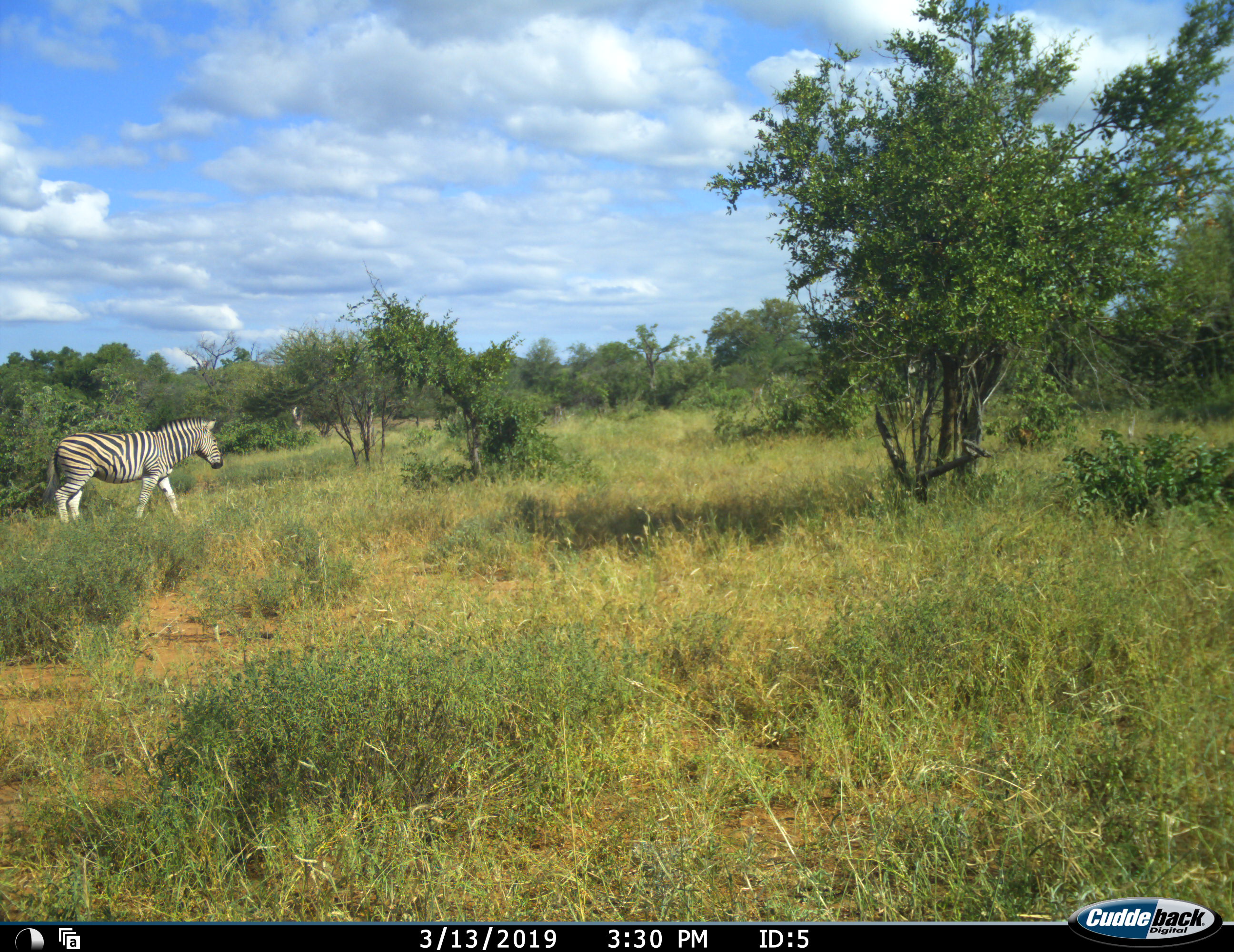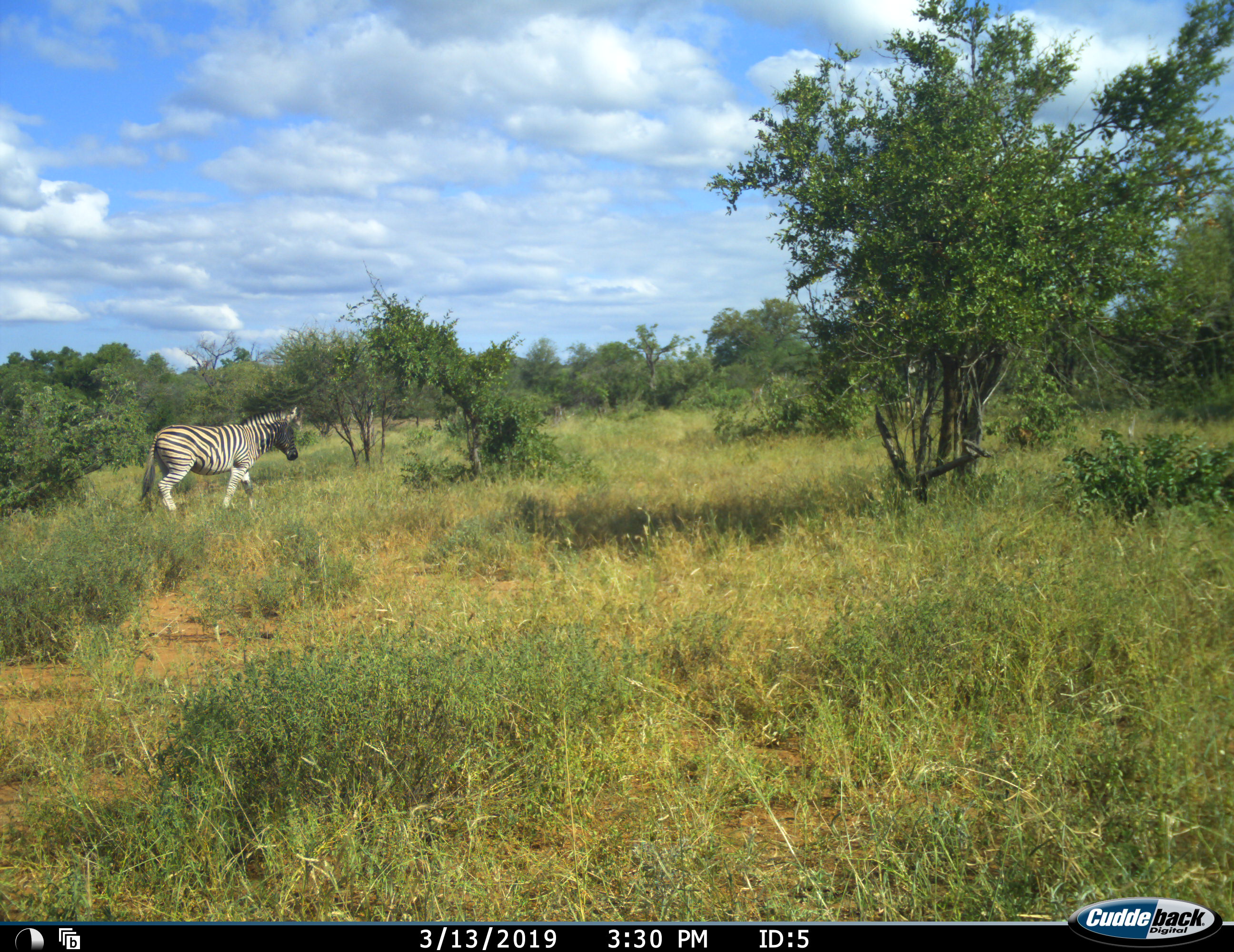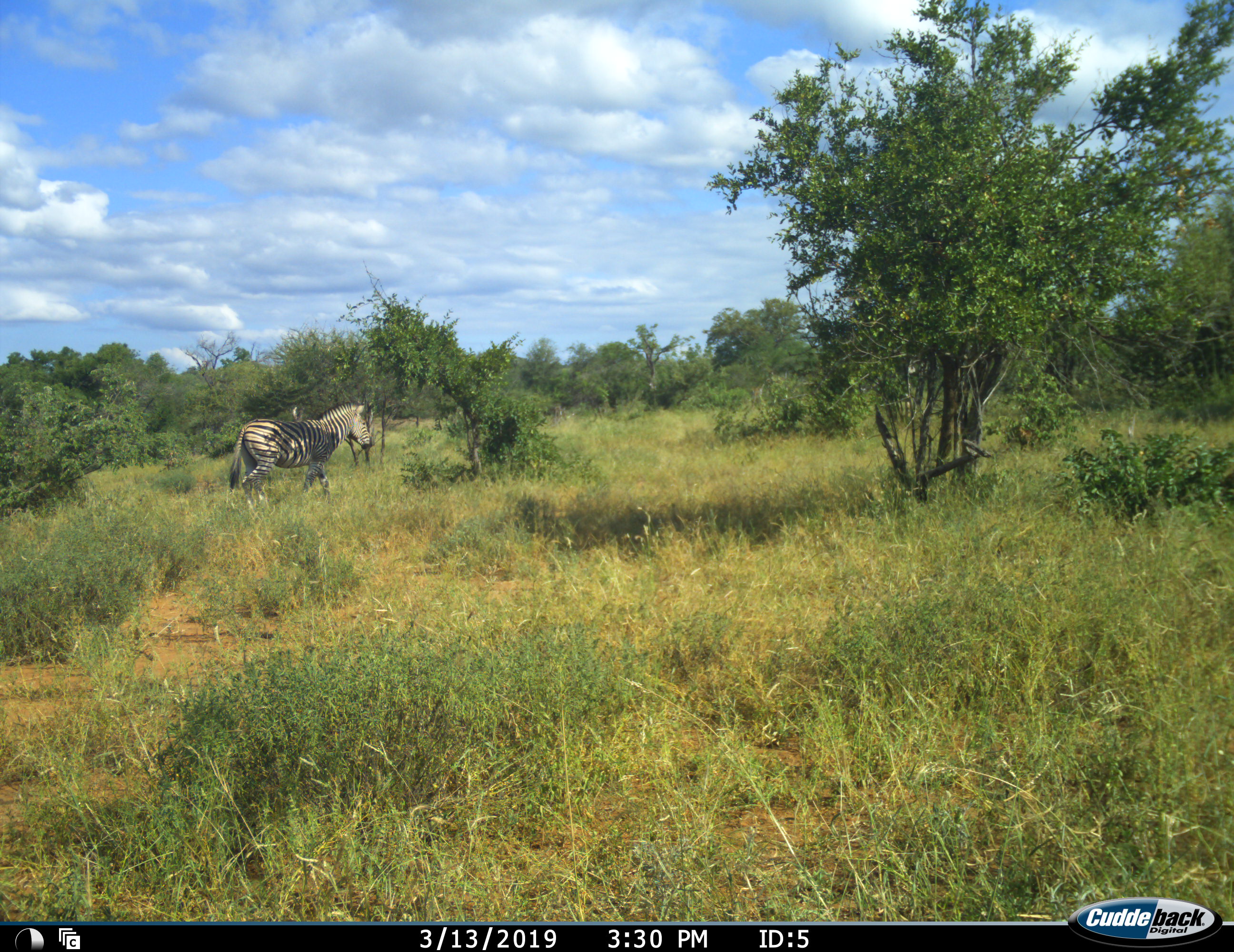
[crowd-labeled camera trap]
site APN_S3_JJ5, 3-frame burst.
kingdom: Animalia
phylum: Chordata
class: Mammalia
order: Perissodactyla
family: Equidae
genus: Equus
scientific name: Equus quagga burchellii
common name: burchell's zebra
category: zebraburchells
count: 1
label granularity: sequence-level